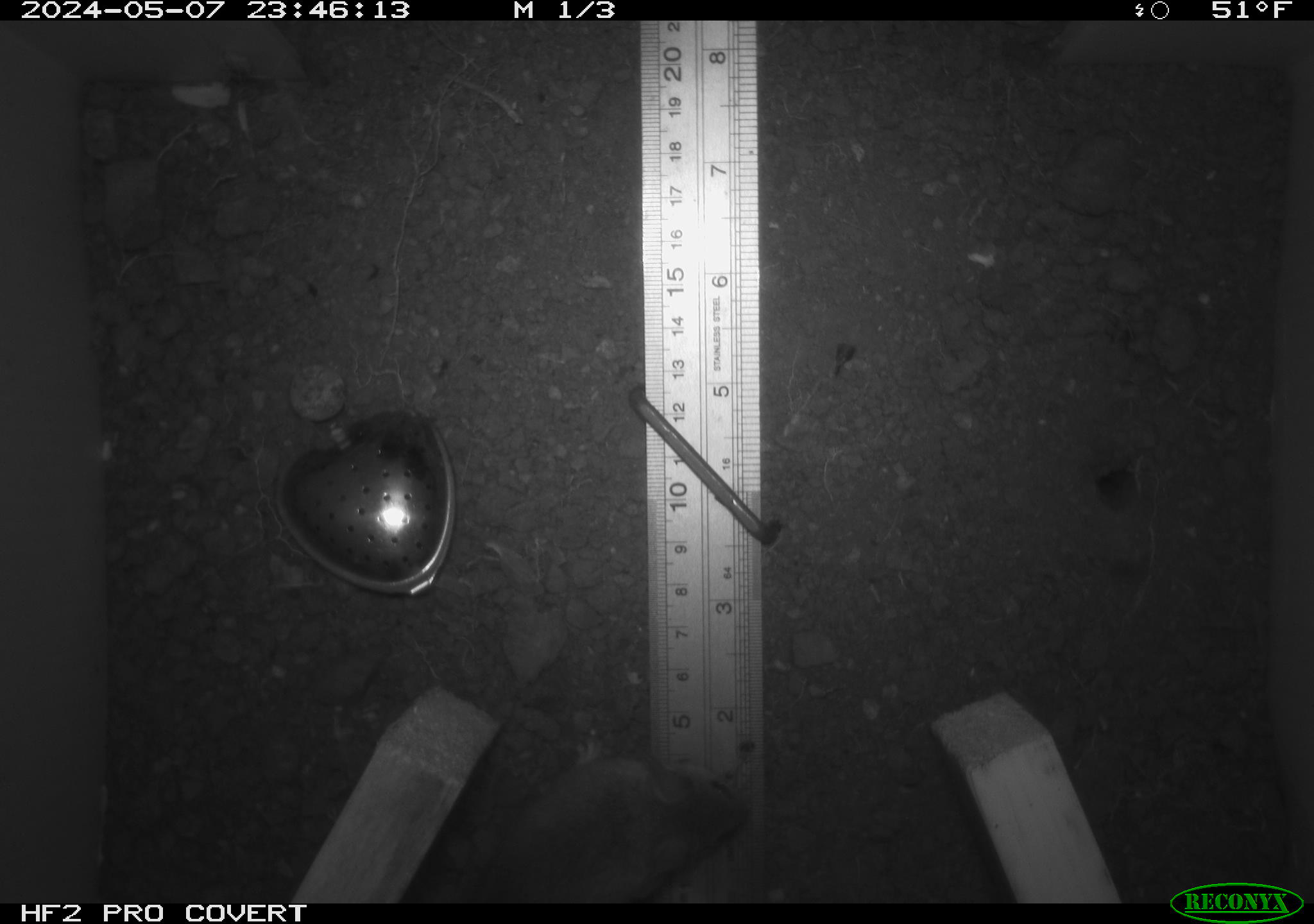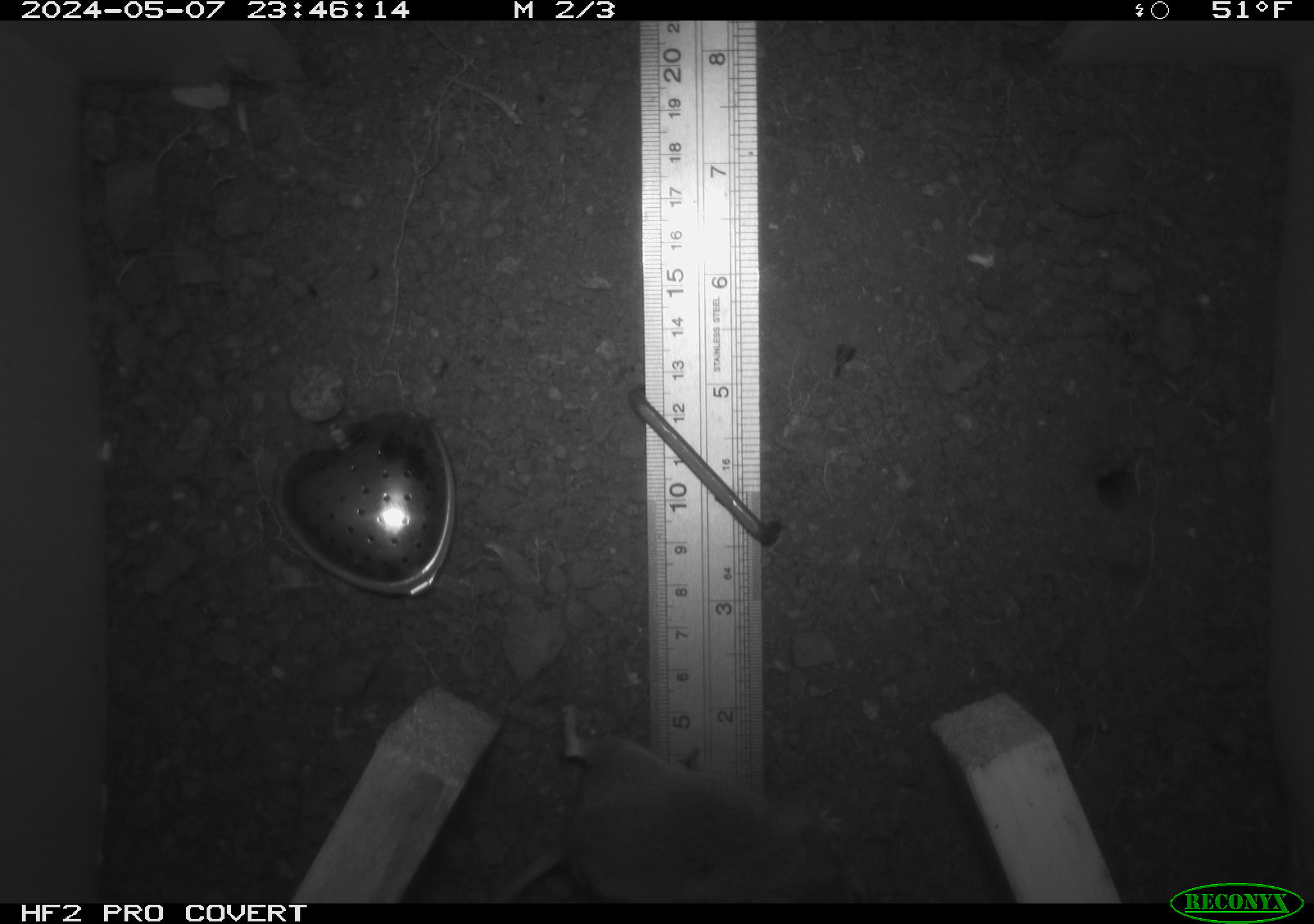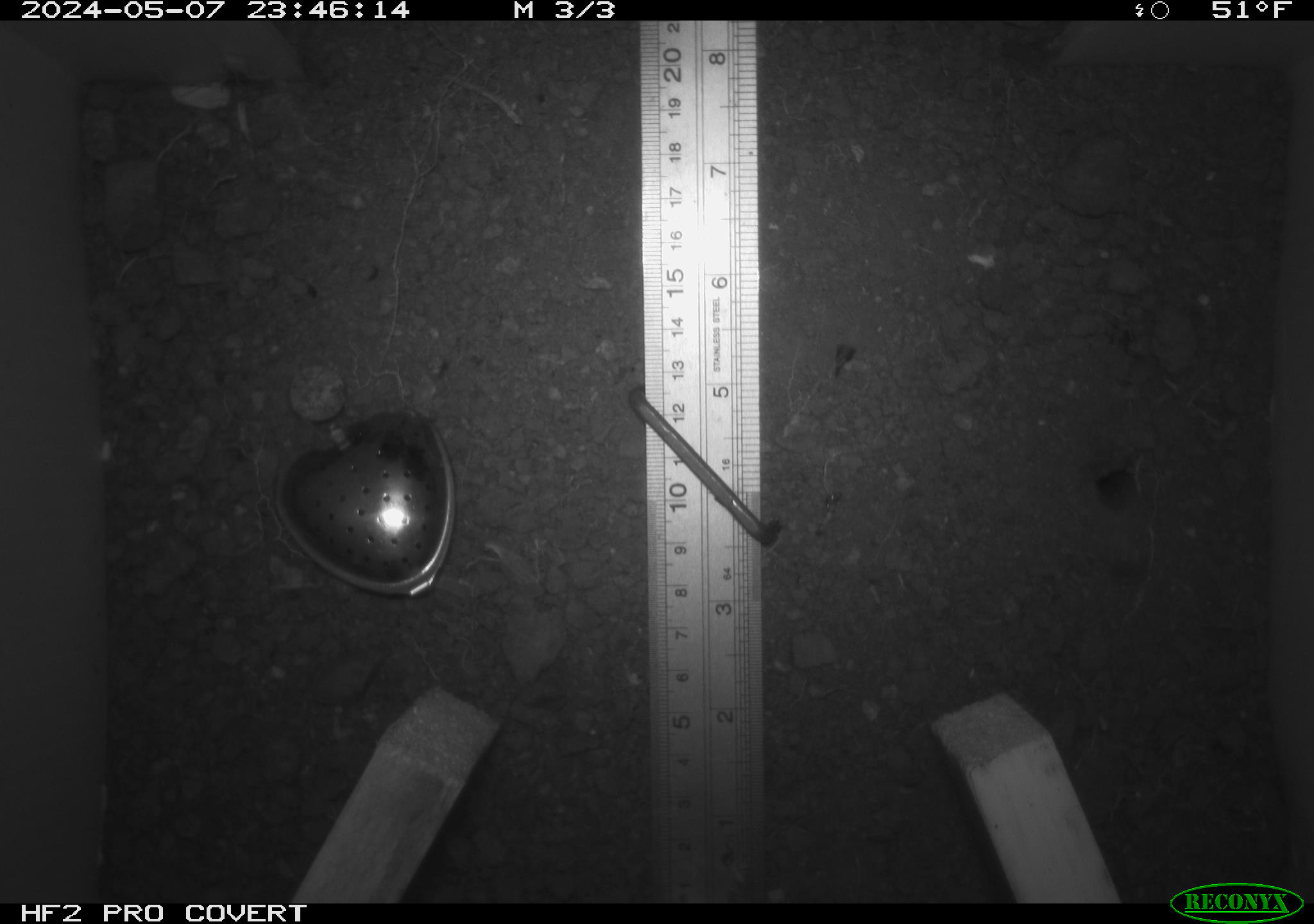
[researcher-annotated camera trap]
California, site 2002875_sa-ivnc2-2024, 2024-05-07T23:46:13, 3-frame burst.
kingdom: Animalia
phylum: Chordata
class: Mammalia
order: Rodentia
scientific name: Rodentia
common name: rodent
Rodent (Rodentia).